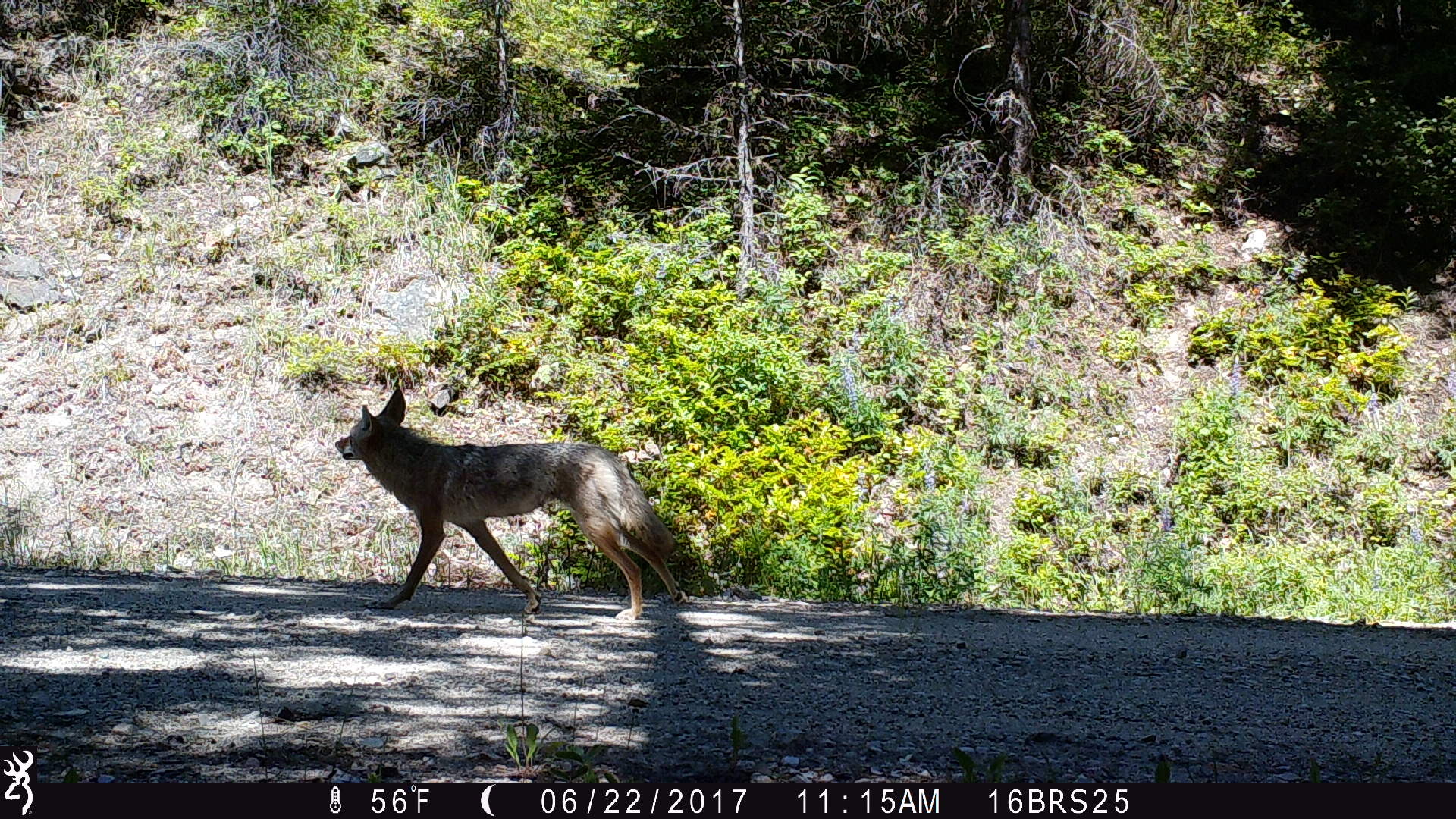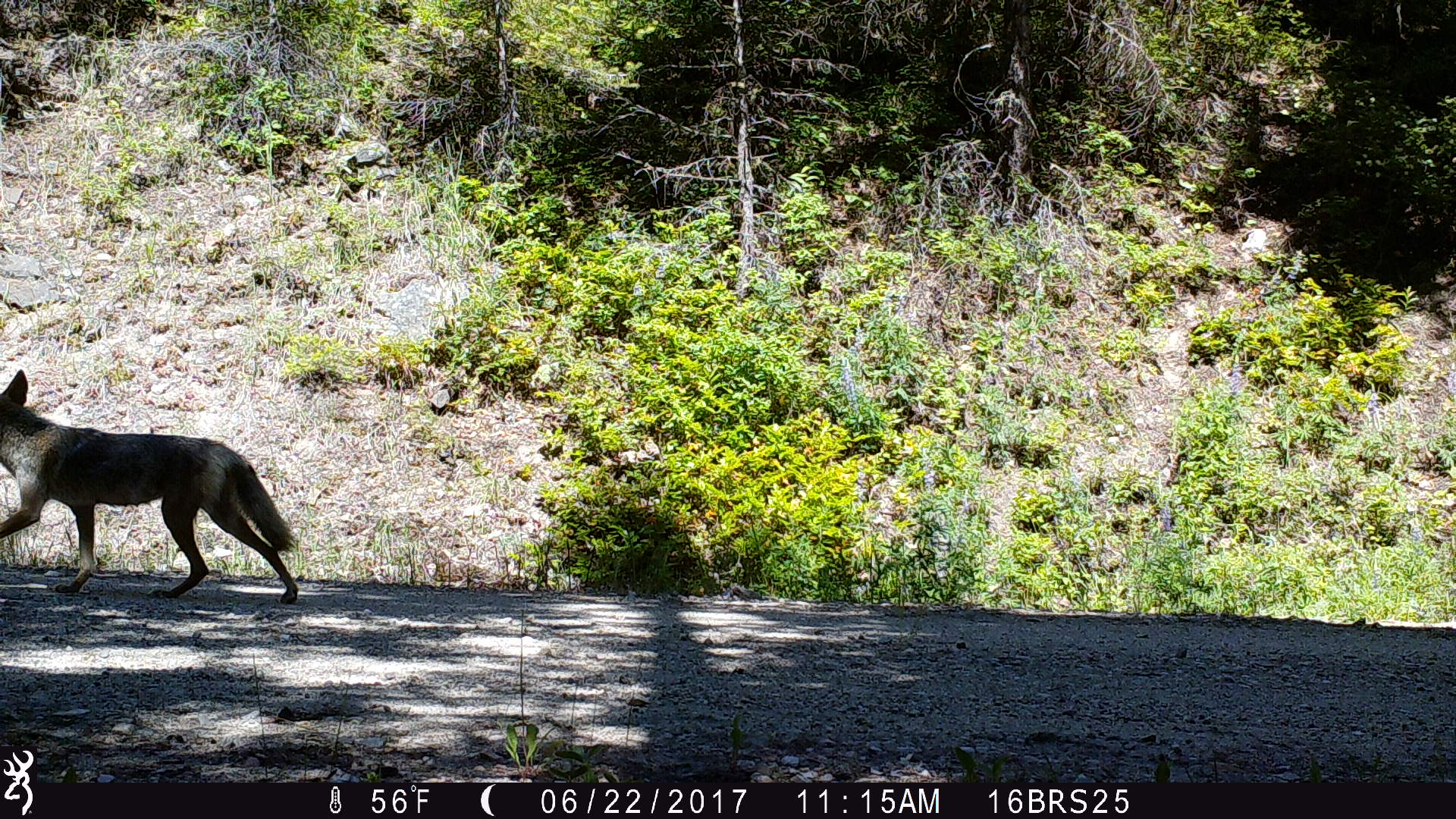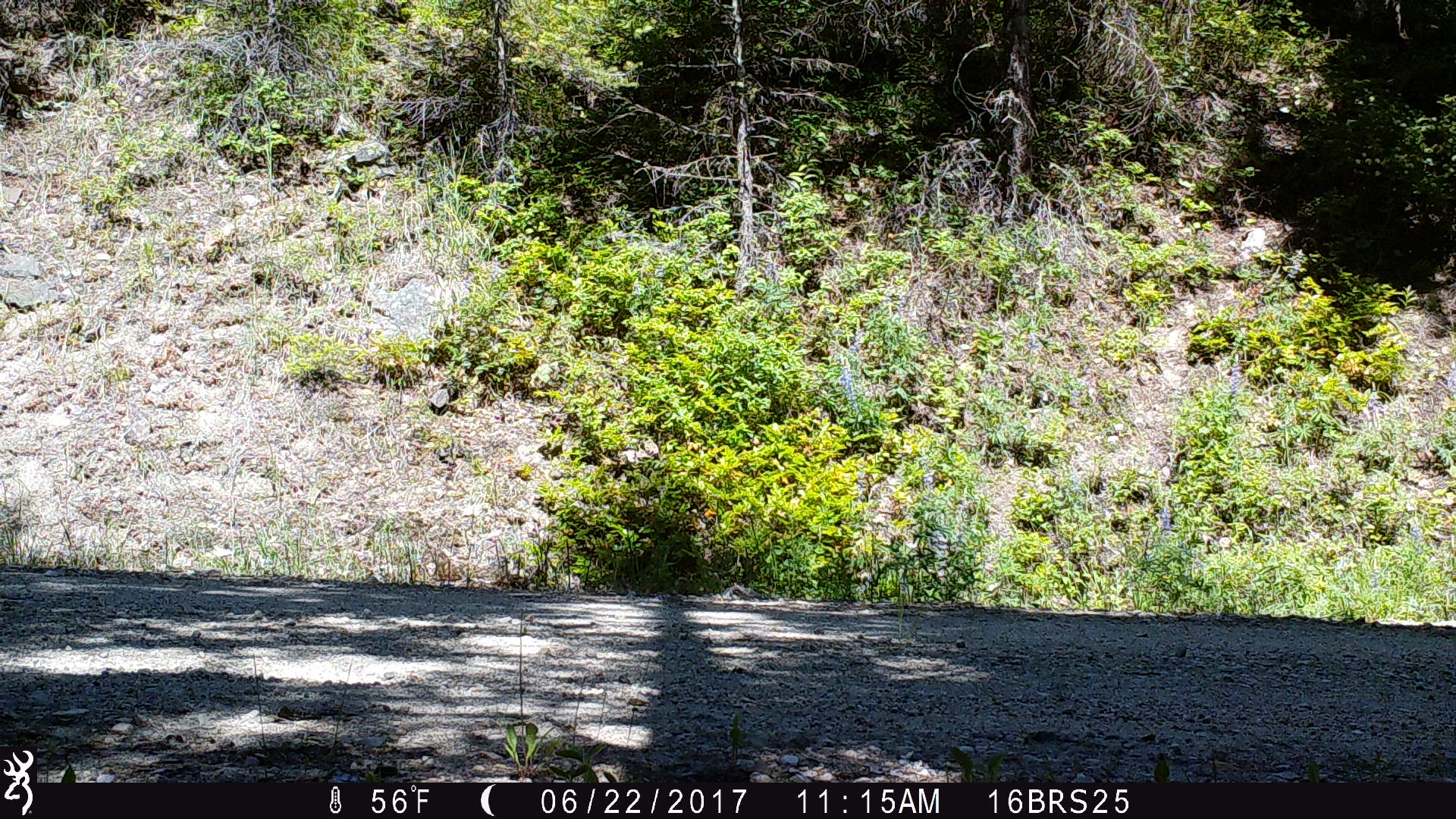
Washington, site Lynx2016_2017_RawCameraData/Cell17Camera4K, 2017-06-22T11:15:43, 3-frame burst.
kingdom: Animalia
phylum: Chordata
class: Mammalia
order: Carnivora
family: Canidae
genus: Canis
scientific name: Canis latrans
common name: coyote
Canis latrans (coyote). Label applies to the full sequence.